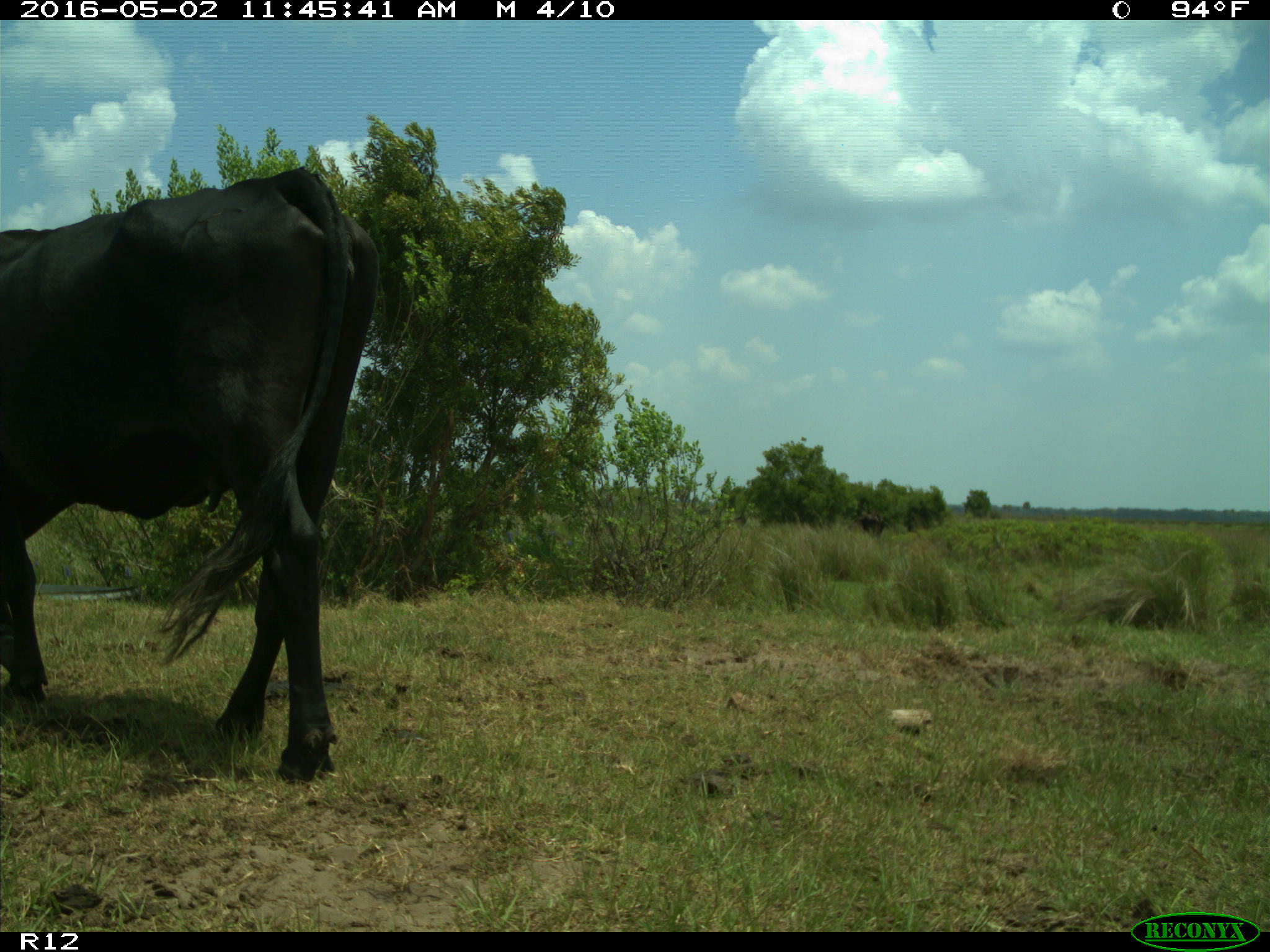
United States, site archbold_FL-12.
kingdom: Animalia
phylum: Chordata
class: Mammalia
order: Artiodactyla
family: Bovidae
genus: Bos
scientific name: Bos taurus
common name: domestic cow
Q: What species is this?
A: Bos taurus (domestic cow).